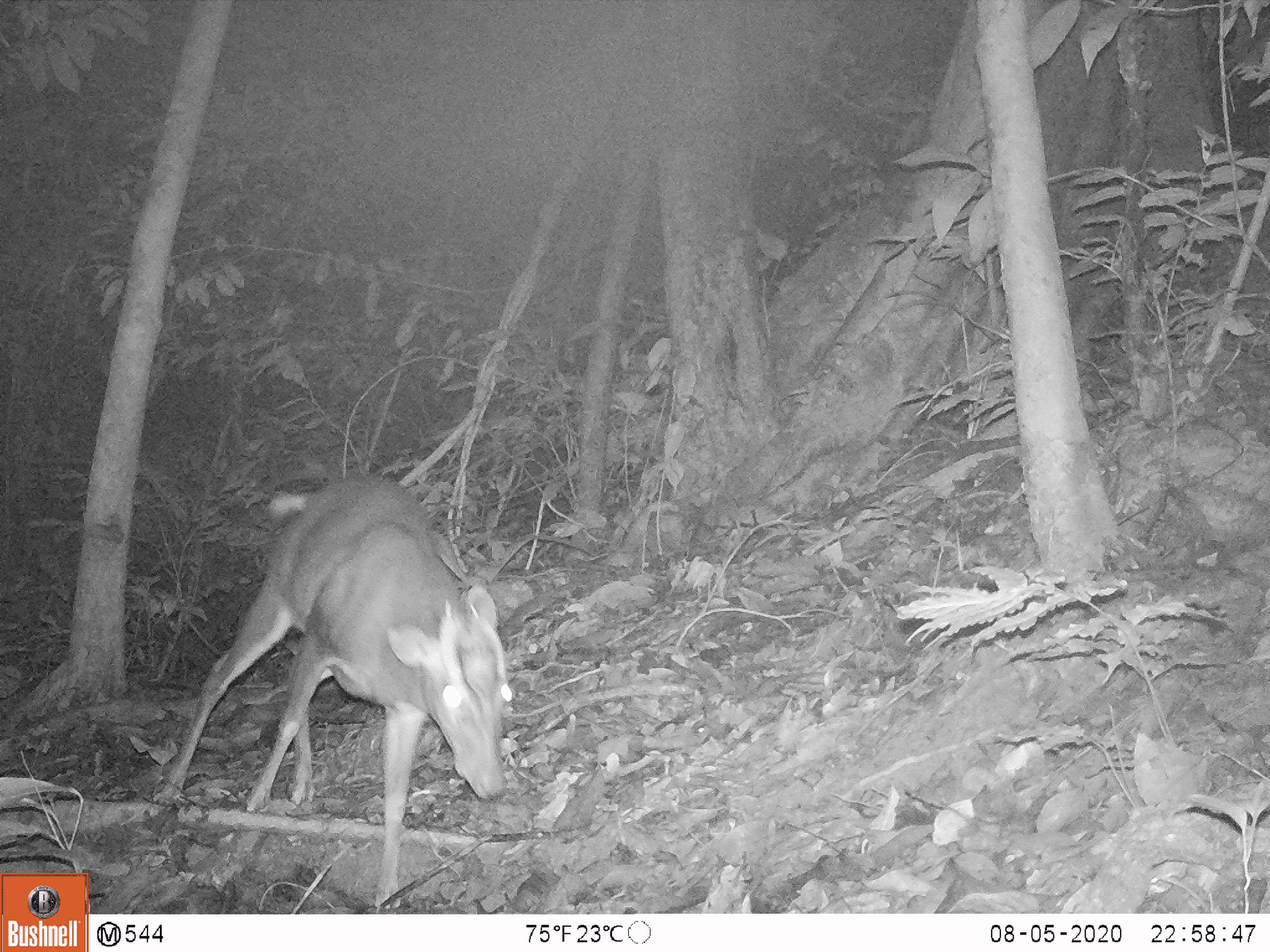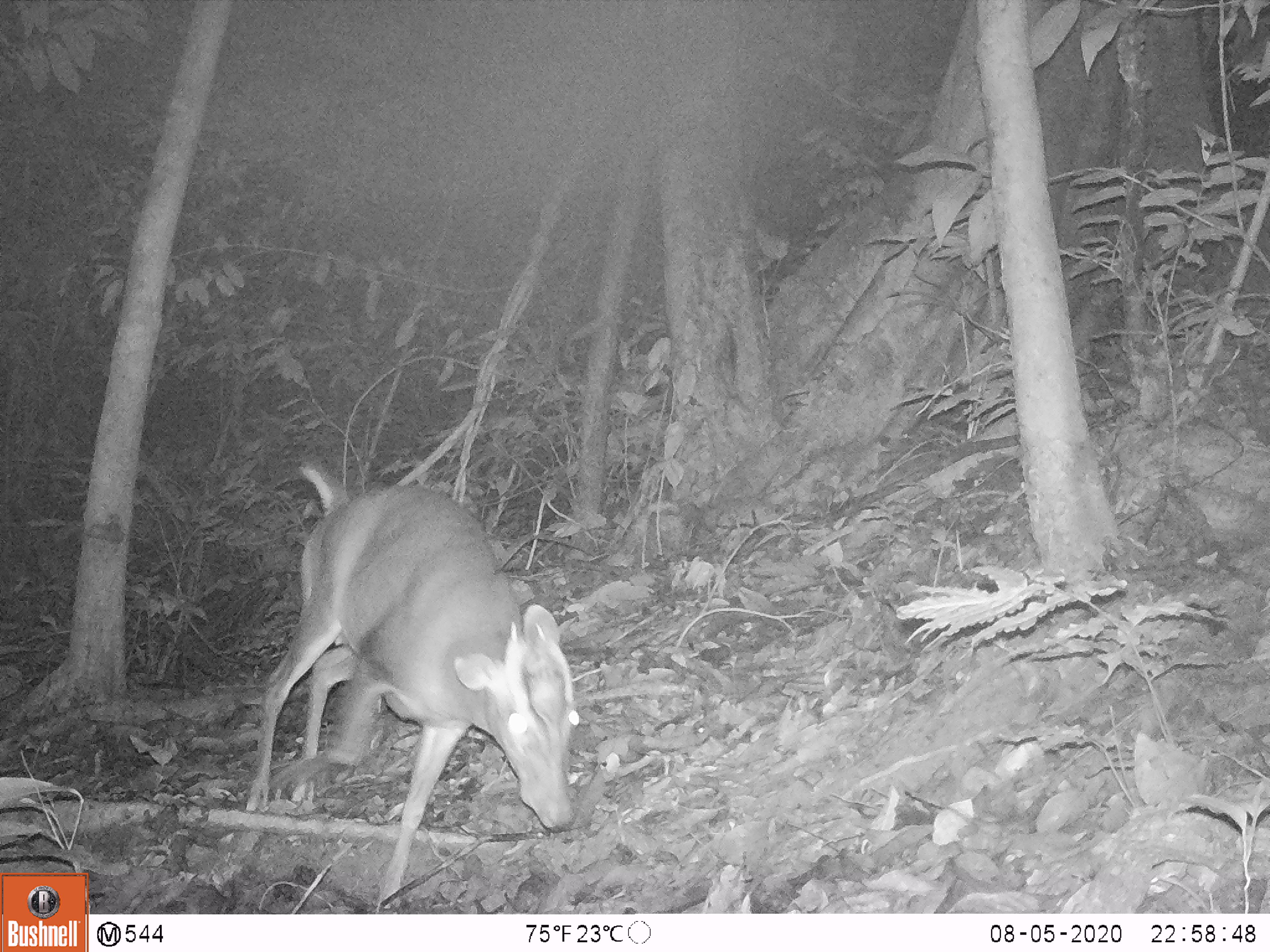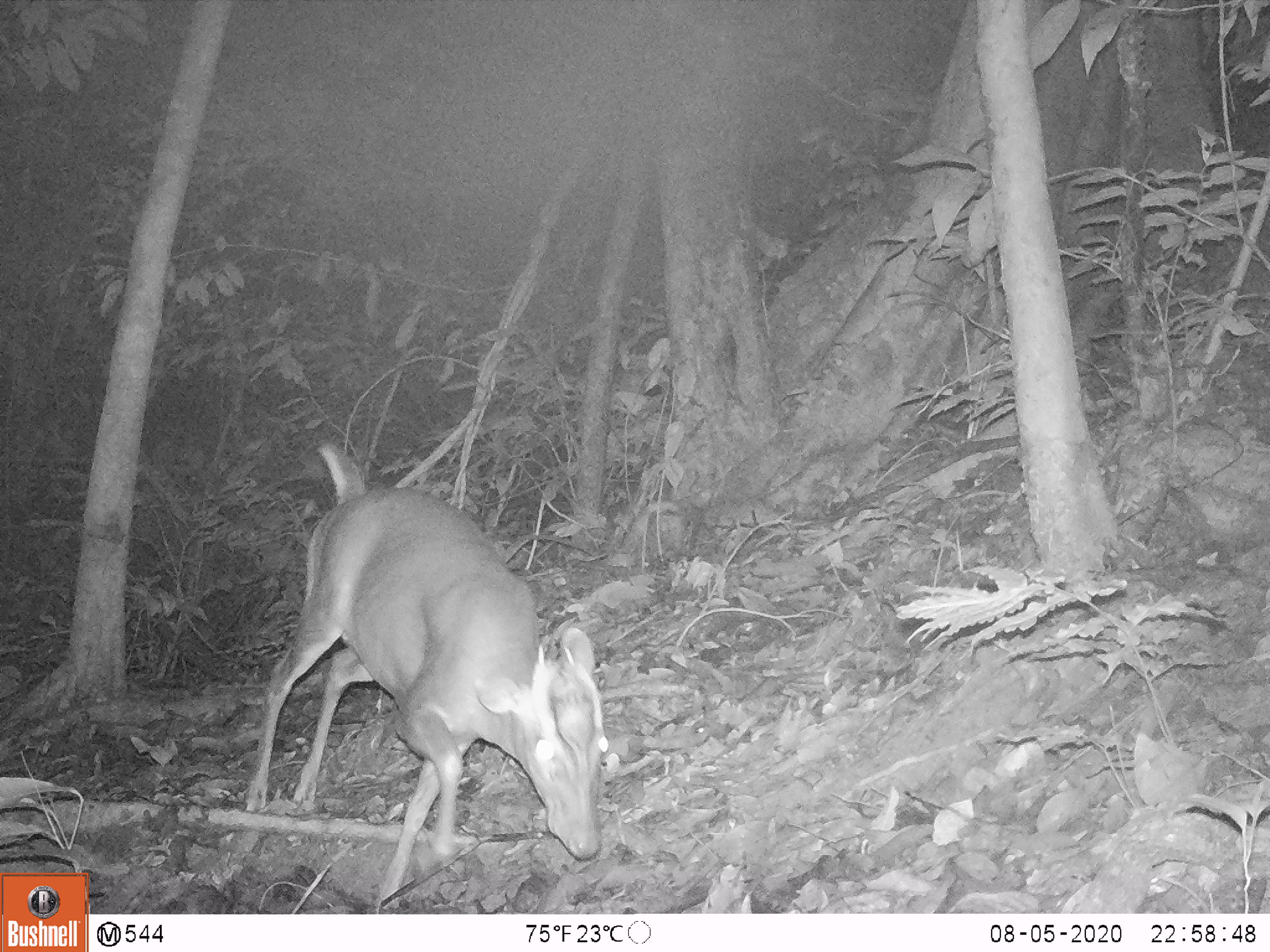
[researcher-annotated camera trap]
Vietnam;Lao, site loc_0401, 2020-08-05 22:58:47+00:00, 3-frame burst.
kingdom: Animalia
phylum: Chordata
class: Mammalia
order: Artiodactyla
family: Cervidae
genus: Muntiacus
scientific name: Muntiacus rooseveltorum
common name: roosevelt's muntjac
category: roosevelts muntjac group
Roosevelts muntjac group (roosevelt's muntjac) (Muntiacus rooseveltorum). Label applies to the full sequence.